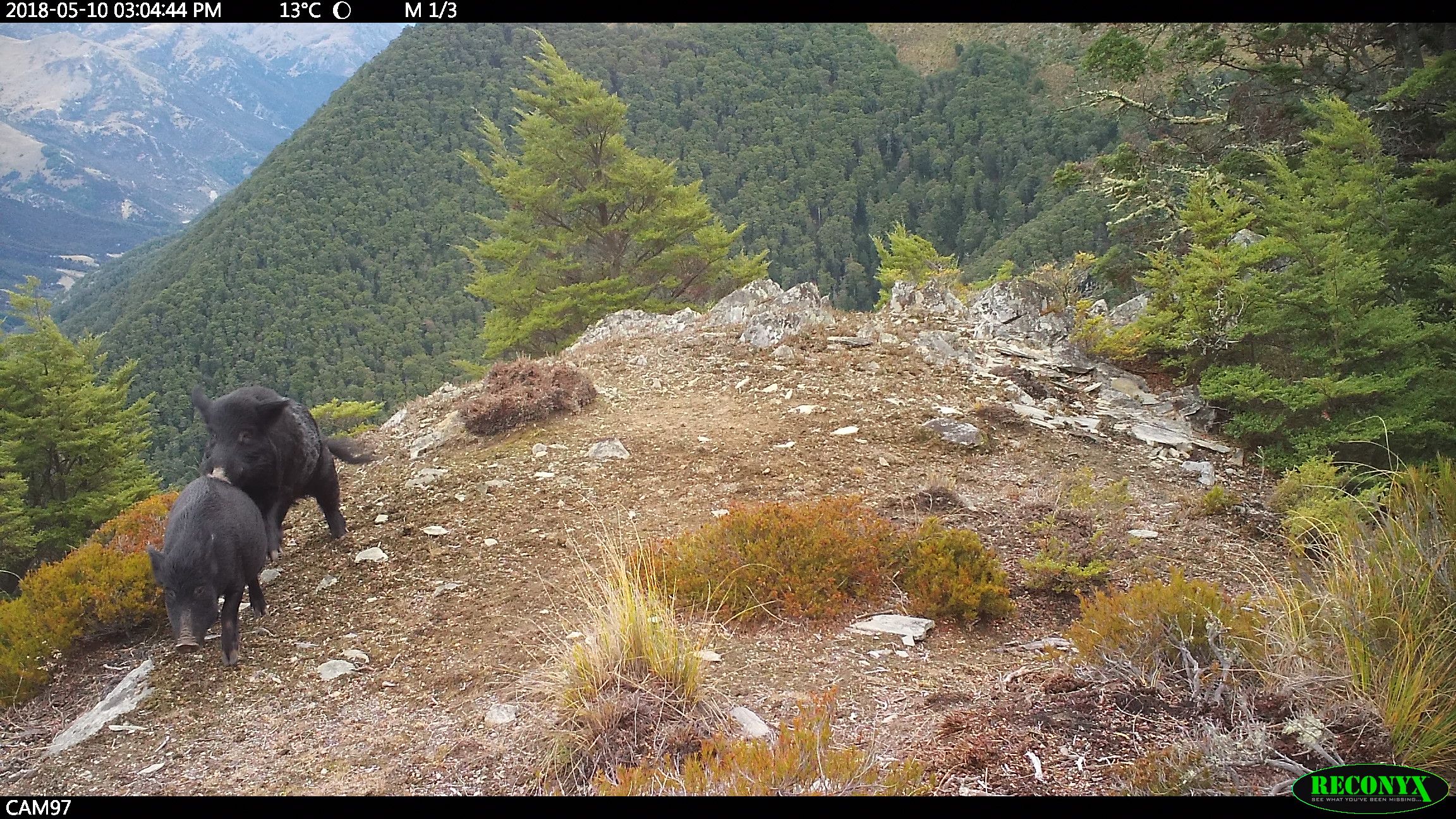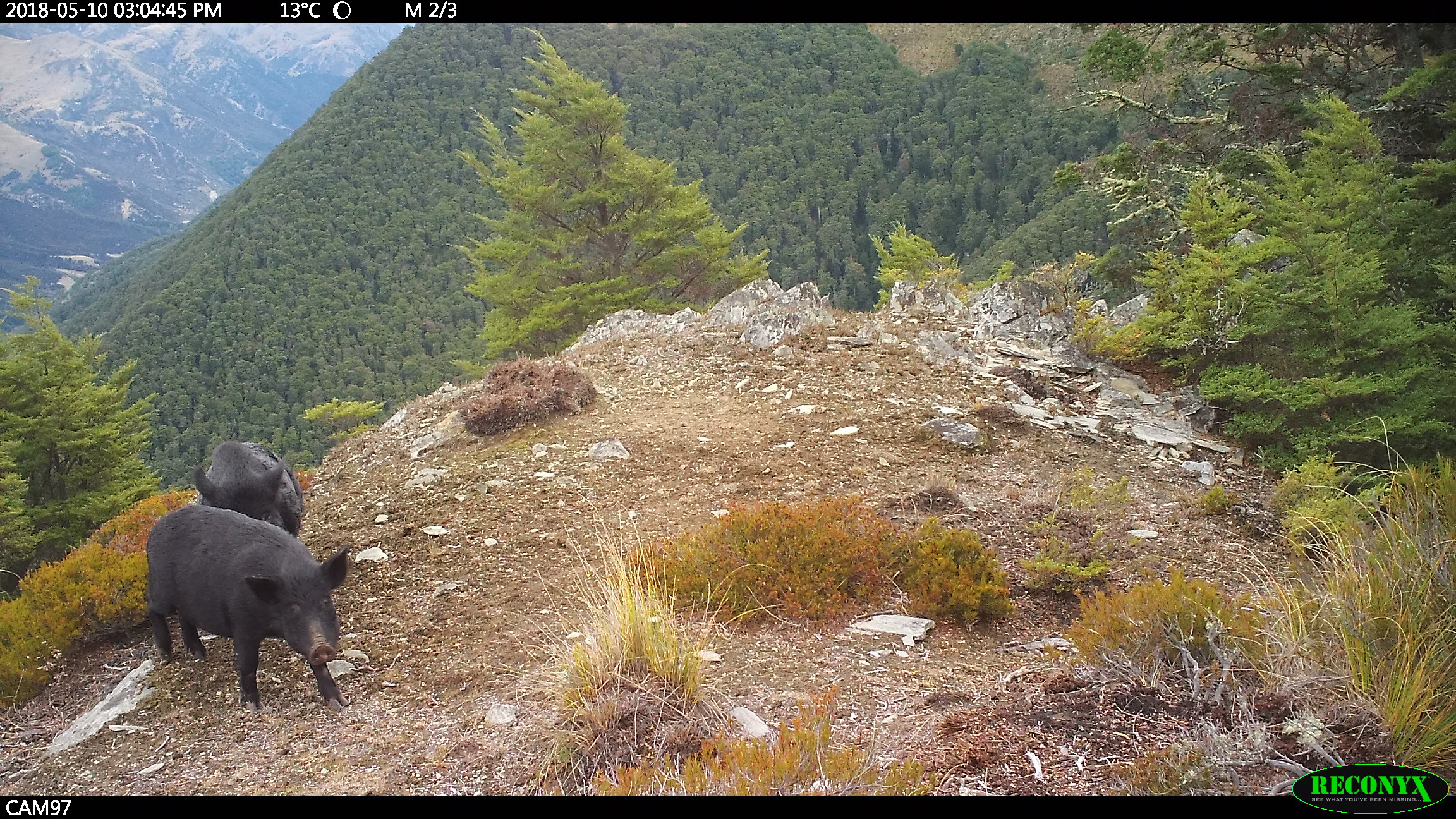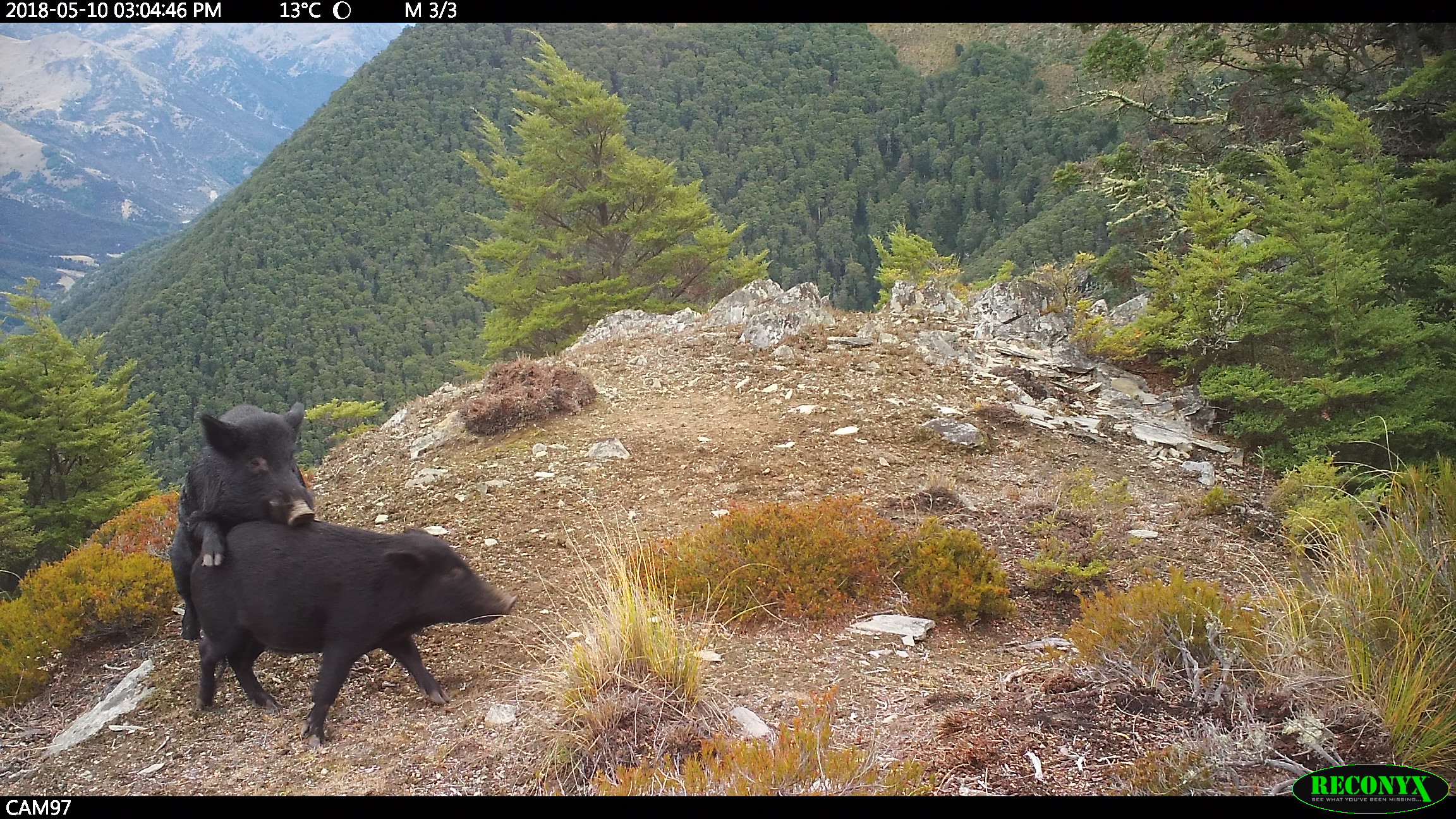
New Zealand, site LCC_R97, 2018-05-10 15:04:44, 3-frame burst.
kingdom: Animalia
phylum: Chordata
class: Mammalia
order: Artiodactyla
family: Suidae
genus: Sus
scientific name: Sus scrofa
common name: pig